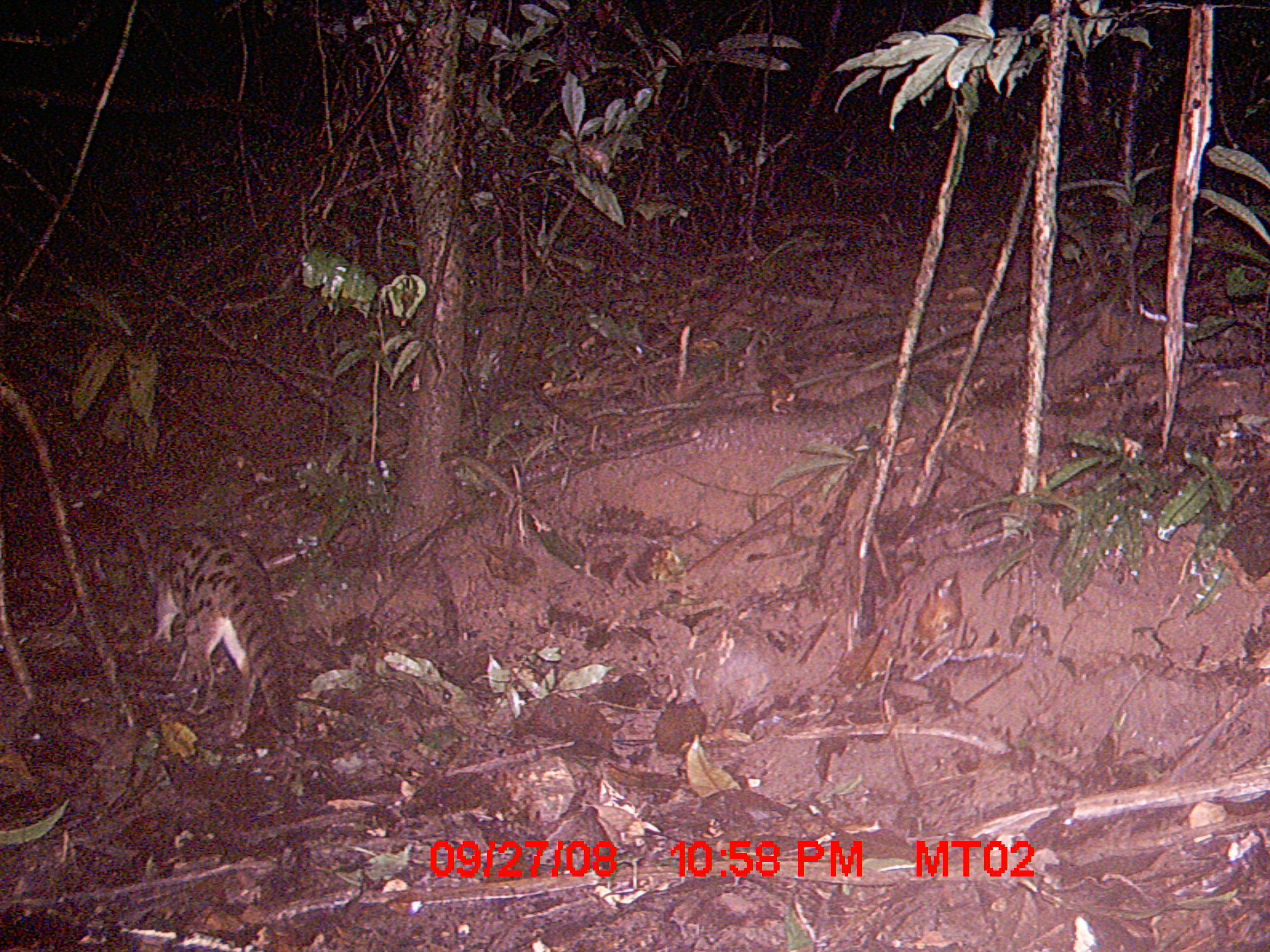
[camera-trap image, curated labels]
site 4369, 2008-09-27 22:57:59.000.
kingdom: Animalia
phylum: Chordata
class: Mammalia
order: Carnivora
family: Eupleridae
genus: Fossa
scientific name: Fossa fossana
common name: fanaloka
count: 1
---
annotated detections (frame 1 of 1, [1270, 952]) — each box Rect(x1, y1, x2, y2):
fossa fossana: Rect(134, 514, 300, 738)